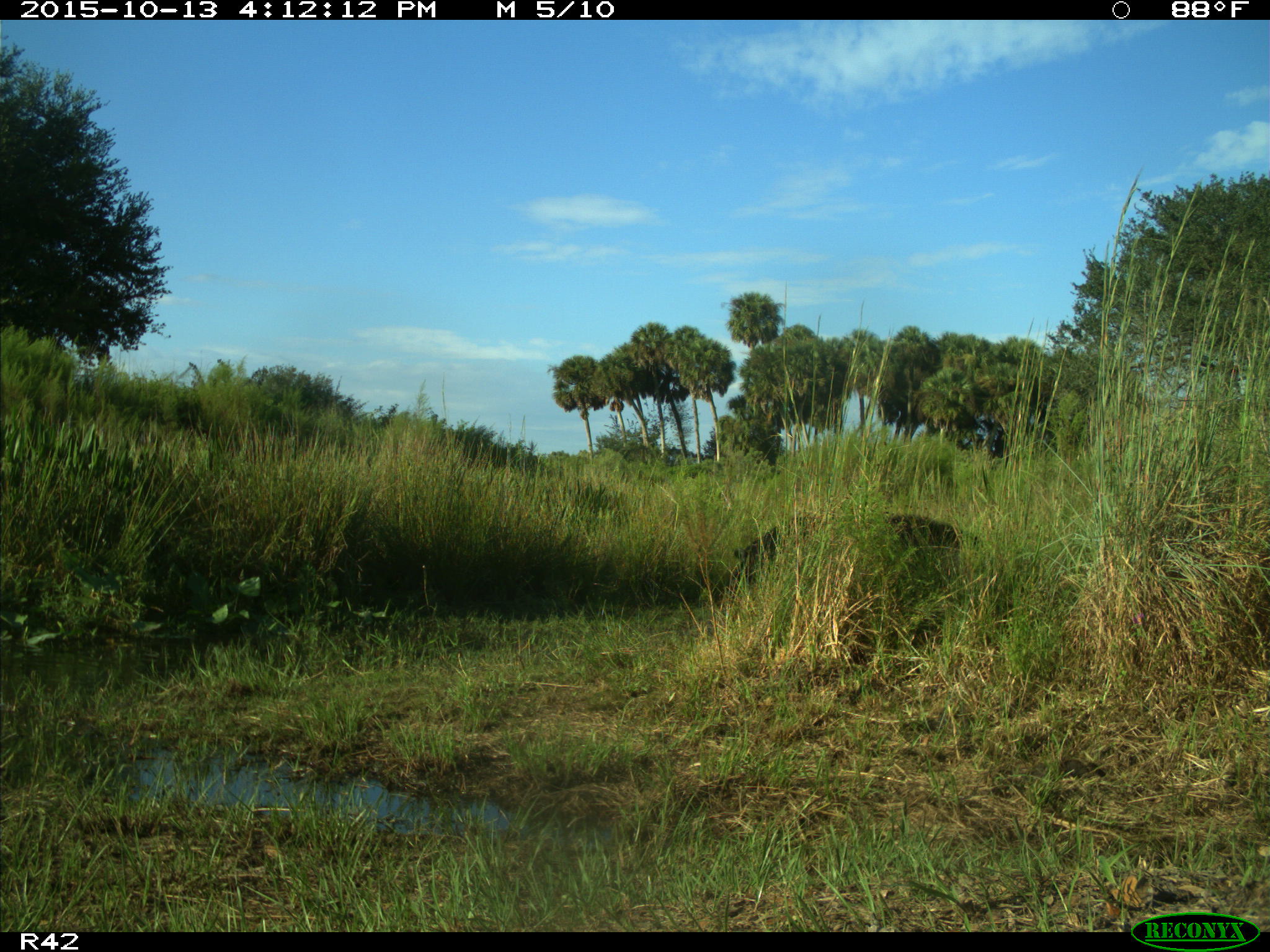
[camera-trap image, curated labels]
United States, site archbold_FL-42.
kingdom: Animalia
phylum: Chordata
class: Mammalia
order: Artiodactyla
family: Suidae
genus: Sus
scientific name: Sus scrofa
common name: wild boar